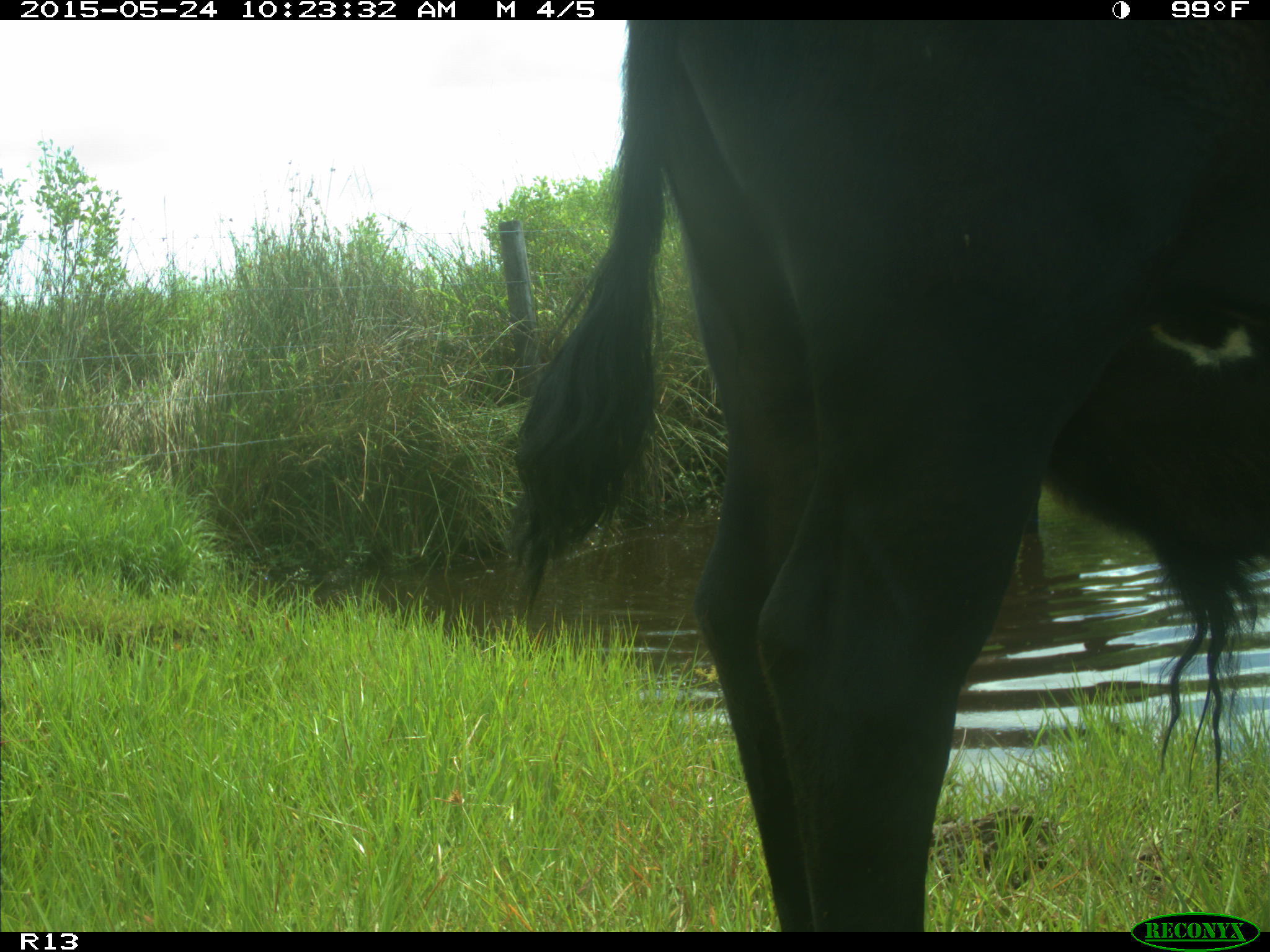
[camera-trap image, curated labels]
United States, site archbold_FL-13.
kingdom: Animalia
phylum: Chordata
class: Mammalia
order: Artiodactyla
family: Bovidae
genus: Bos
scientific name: Bos taurus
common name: domestic cow